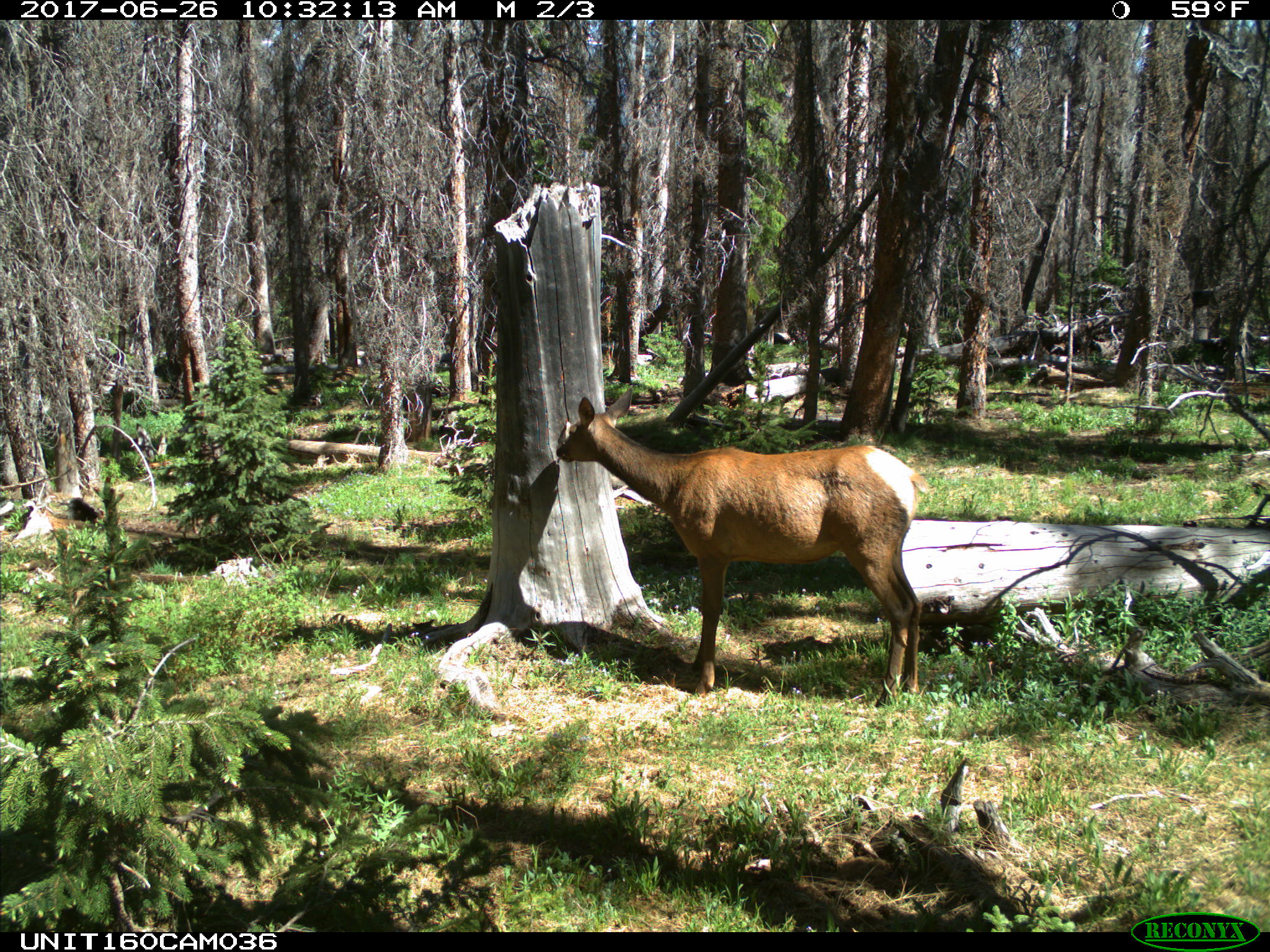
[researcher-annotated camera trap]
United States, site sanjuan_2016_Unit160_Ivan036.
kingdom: Animalia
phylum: Chordata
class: Mammalia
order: Artiodactyla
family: Cervidae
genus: Cervus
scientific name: Cervus elaphus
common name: red deer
Cervus elaphus (red deer).